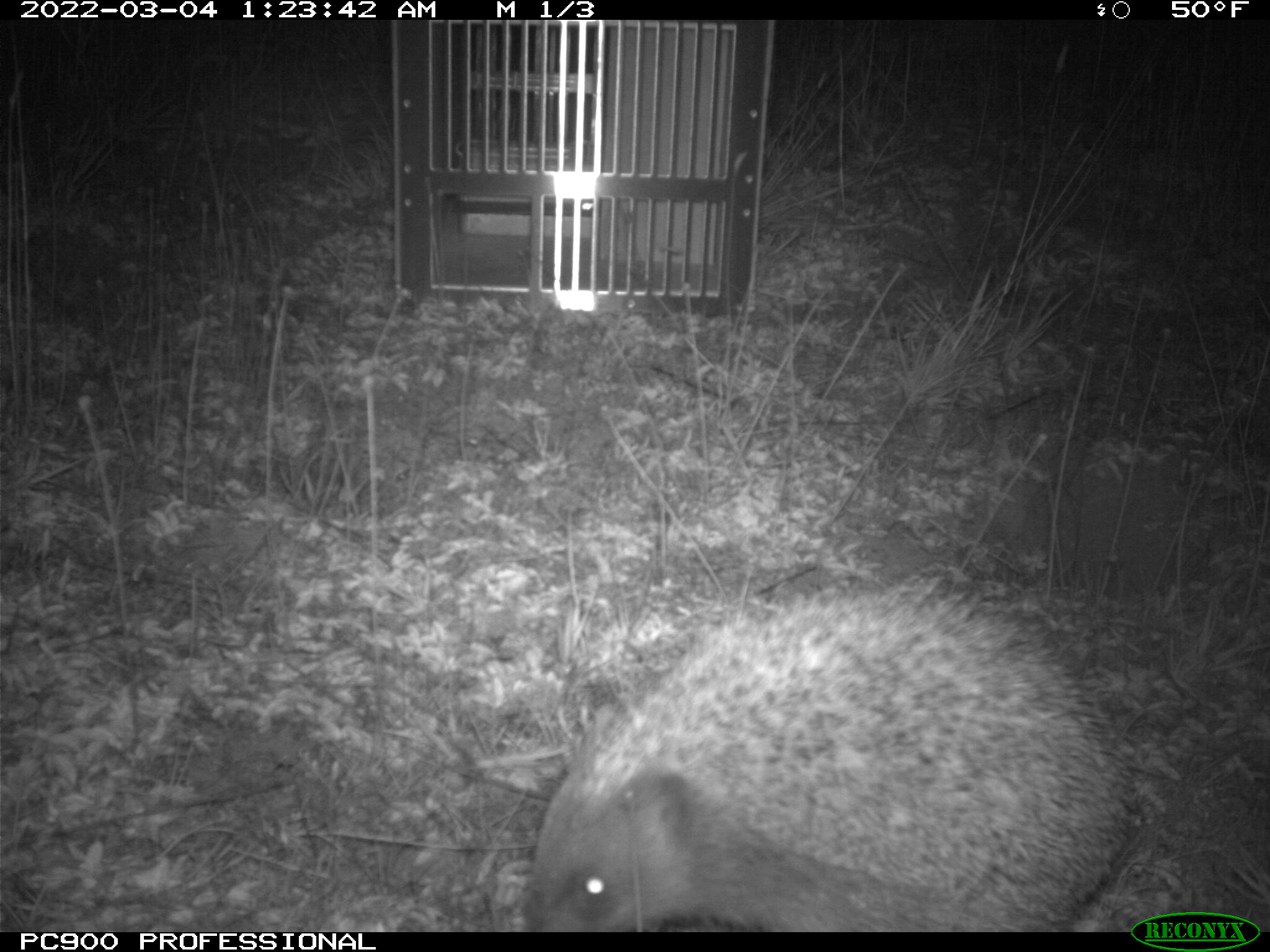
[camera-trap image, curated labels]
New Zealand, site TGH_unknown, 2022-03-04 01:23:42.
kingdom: Animalia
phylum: Chordata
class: Mammalia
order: Eulipotyphla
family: Erinaceidae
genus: Erinaceus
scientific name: Erinaceus europaeus europaeus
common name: european hedgehog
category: hedgehog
Hedgehog (european hedgehog) (Erinaceus europaeus europaeus).